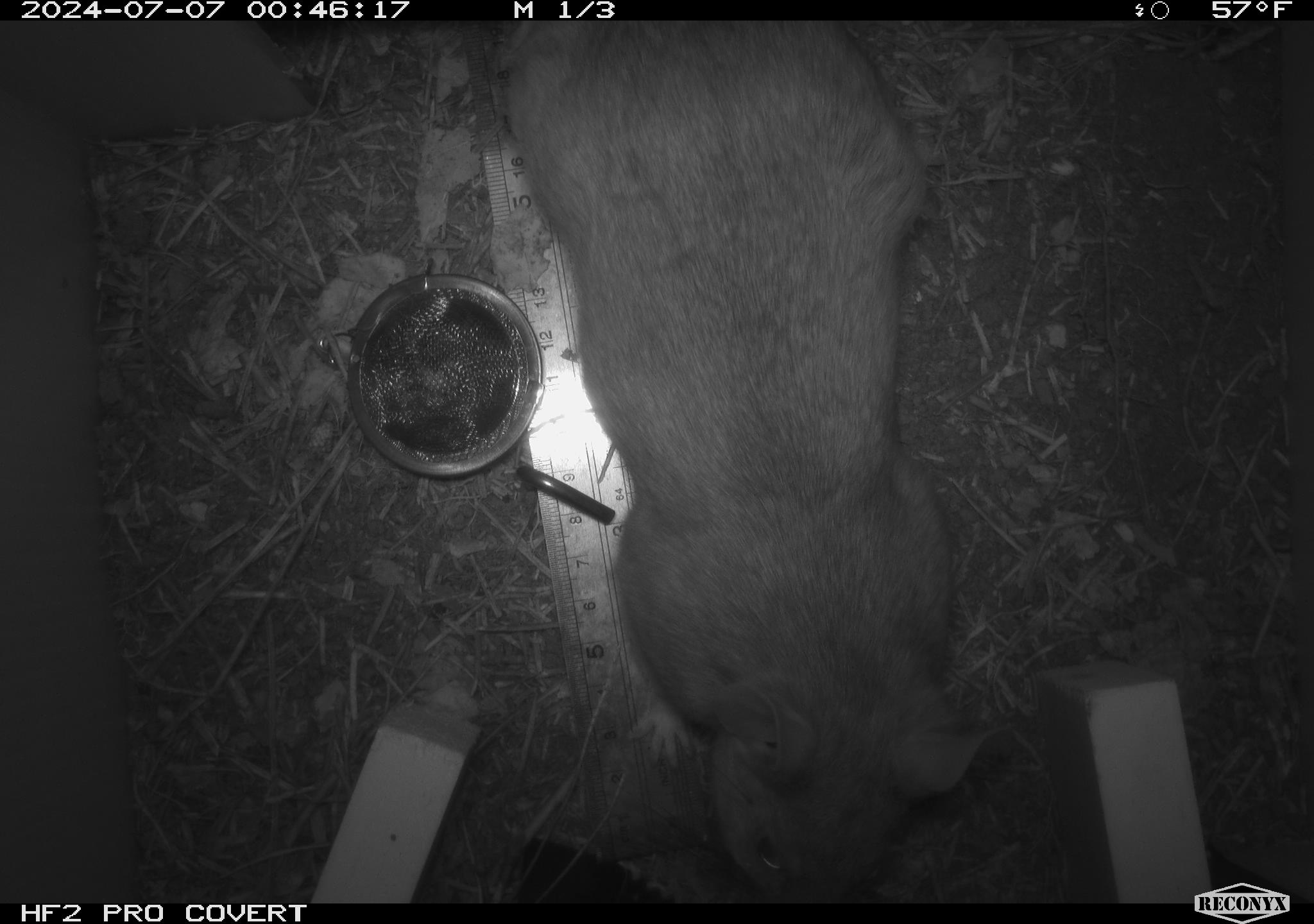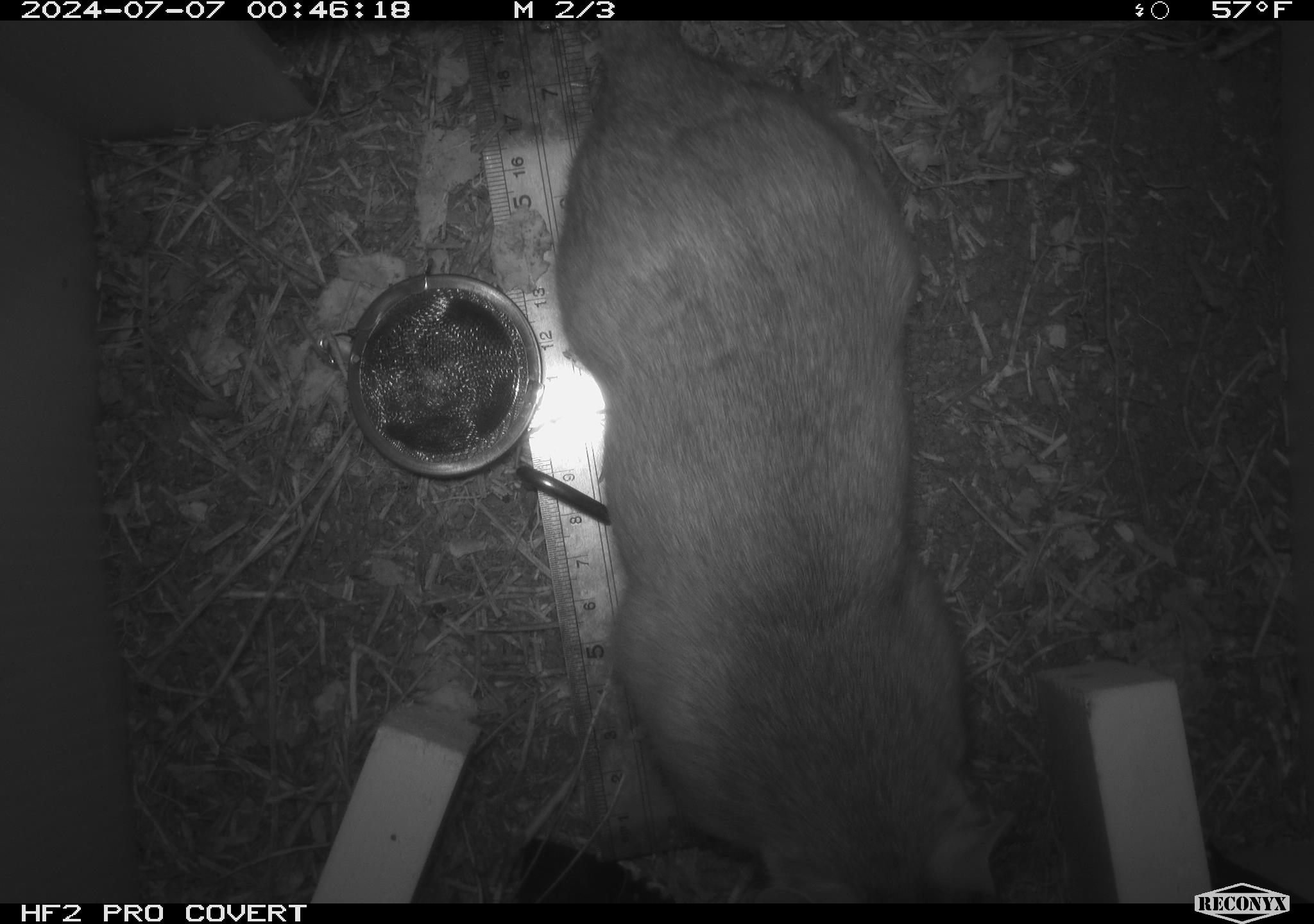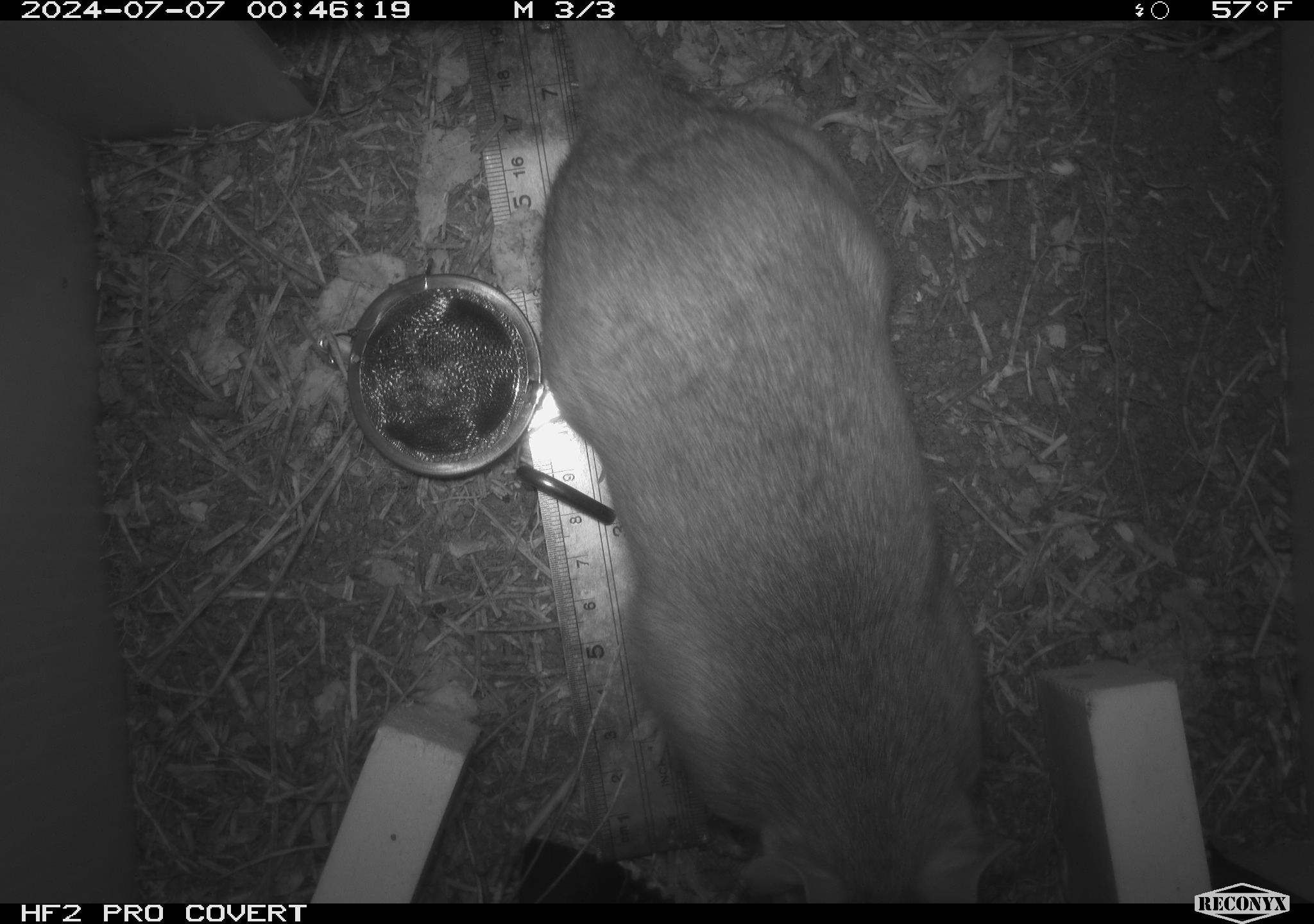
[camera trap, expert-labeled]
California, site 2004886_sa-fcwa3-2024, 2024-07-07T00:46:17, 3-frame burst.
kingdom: Animalia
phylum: Chordata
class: Mammalia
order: Rodentia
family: Cricetidae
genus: Neotoma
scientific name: Neotoma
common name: pack rat or woodrat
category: neotoma species